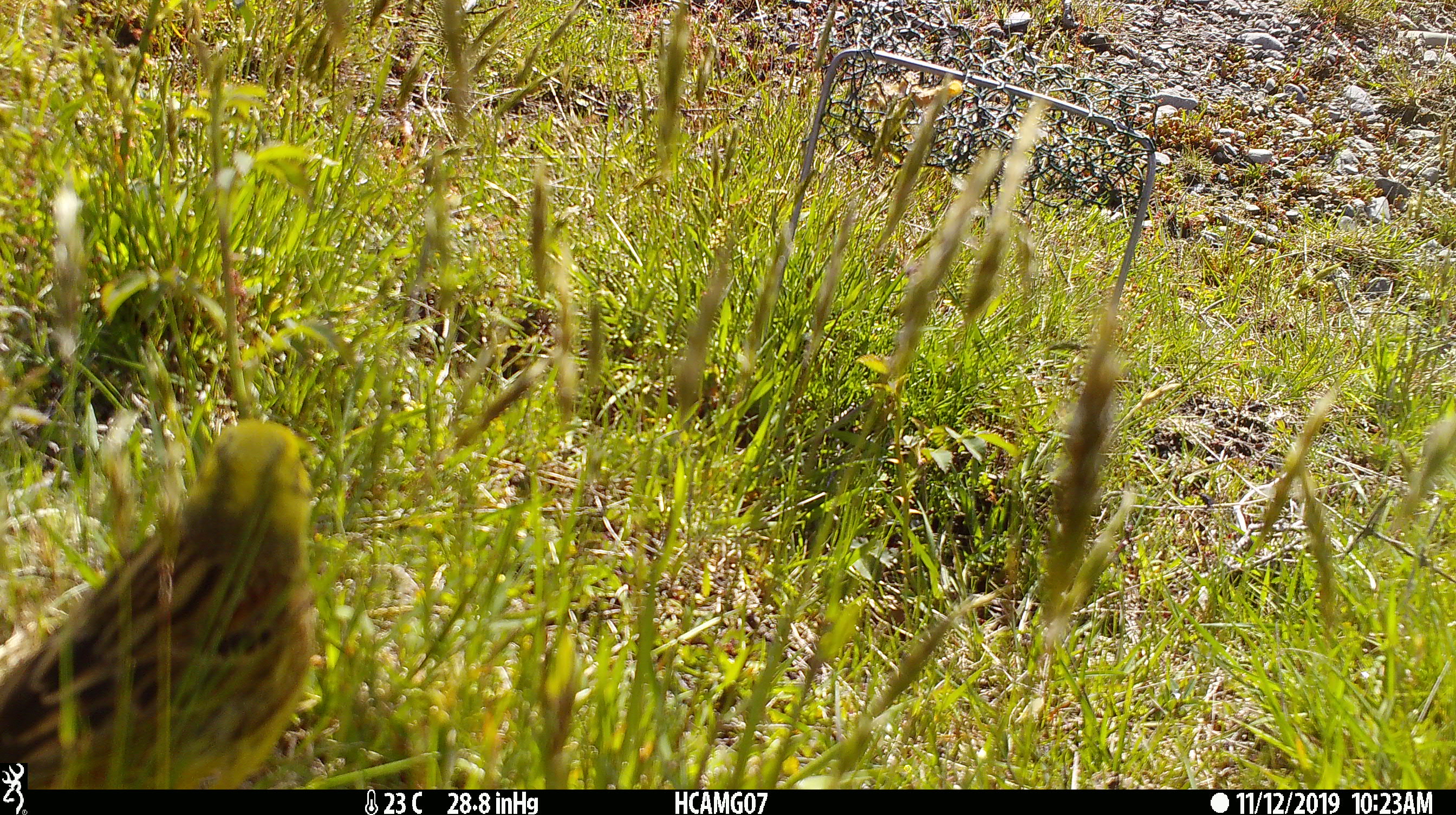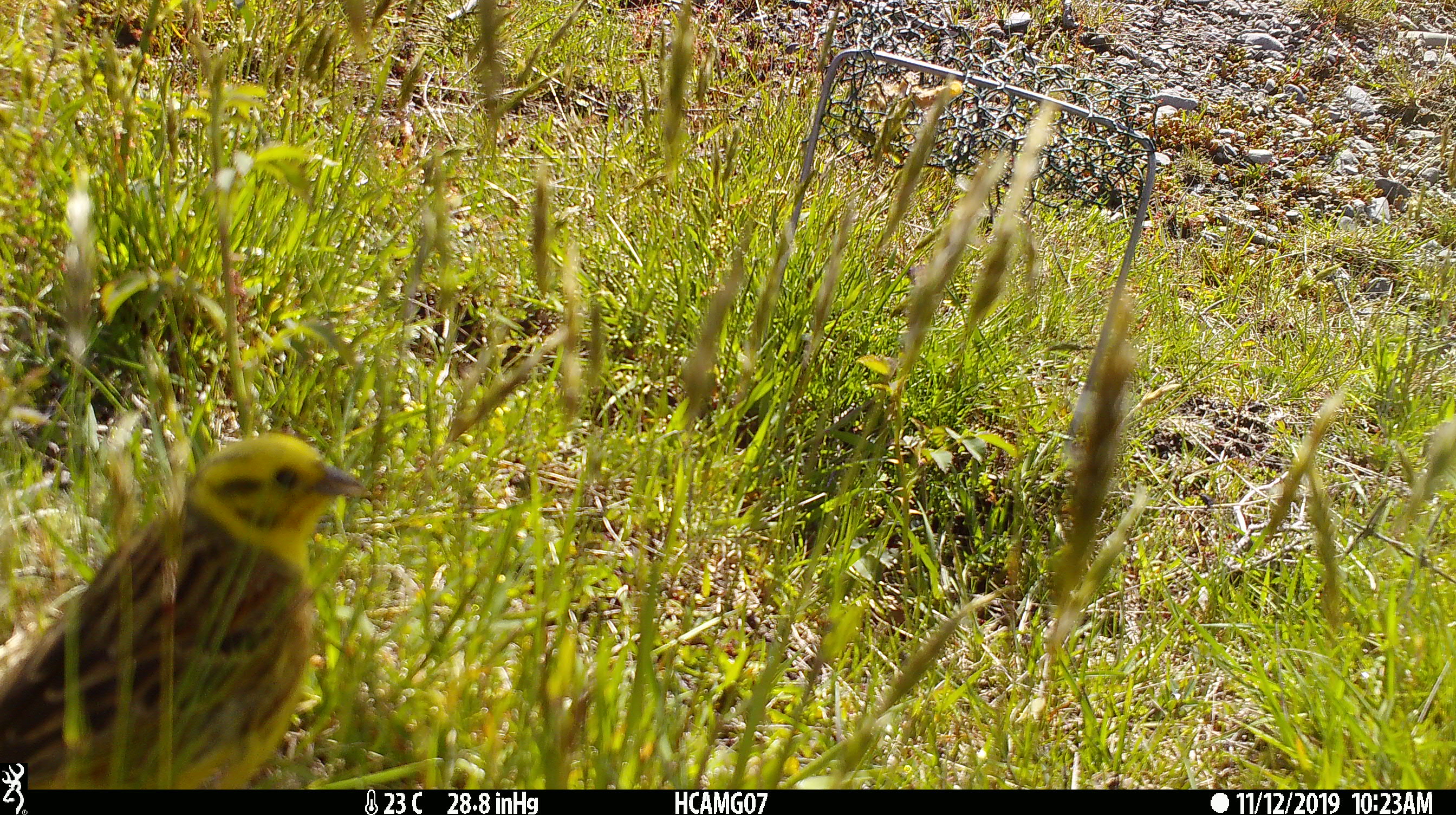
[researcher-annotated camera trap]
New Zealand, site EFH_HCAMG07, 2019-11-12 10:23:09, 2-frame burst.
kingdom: Animalia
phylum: Chordata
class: Aves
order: Passeriformes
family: Emberizidae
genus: Emberiza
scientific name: Emberiza citrinella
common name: yellowhammer